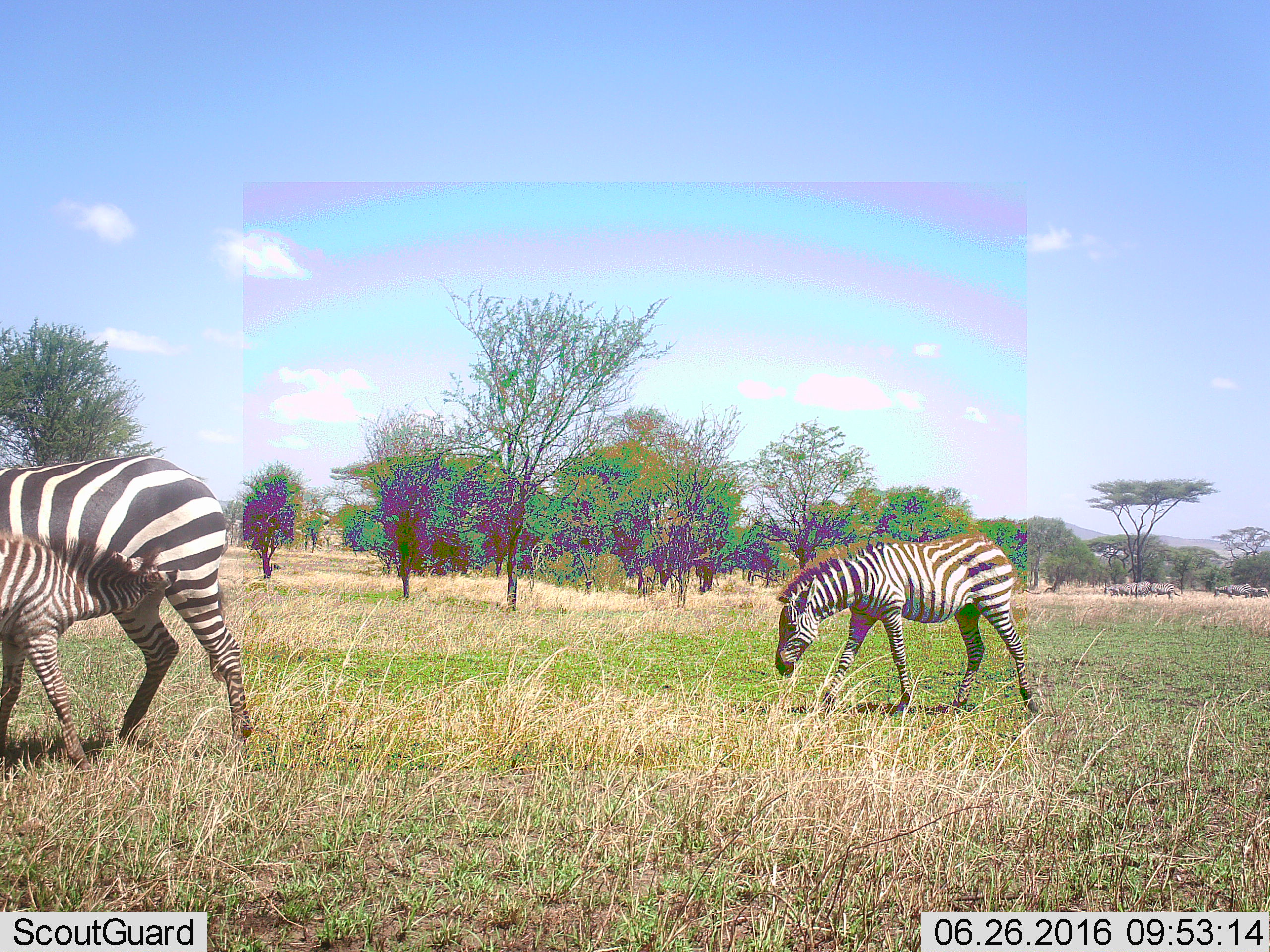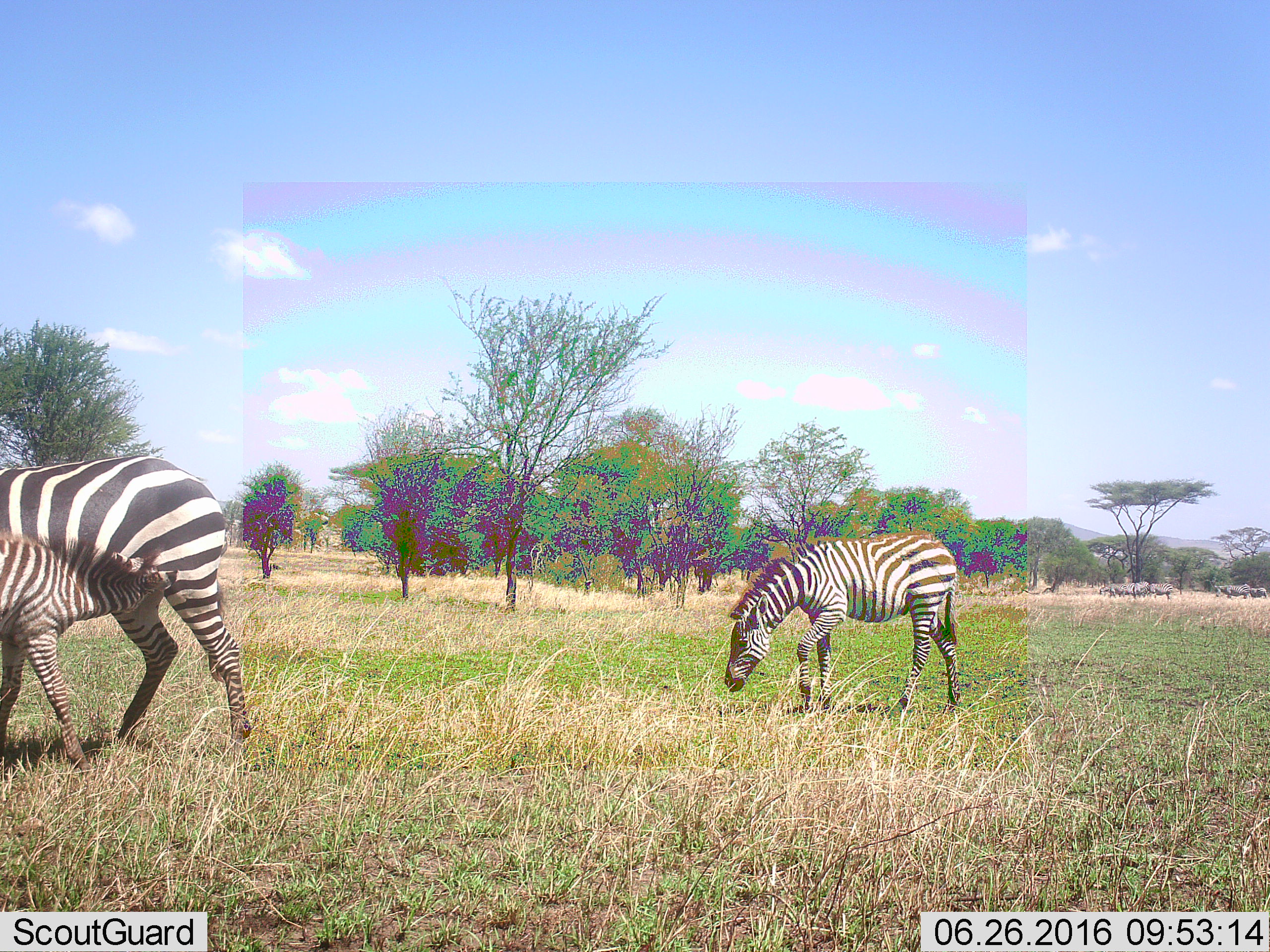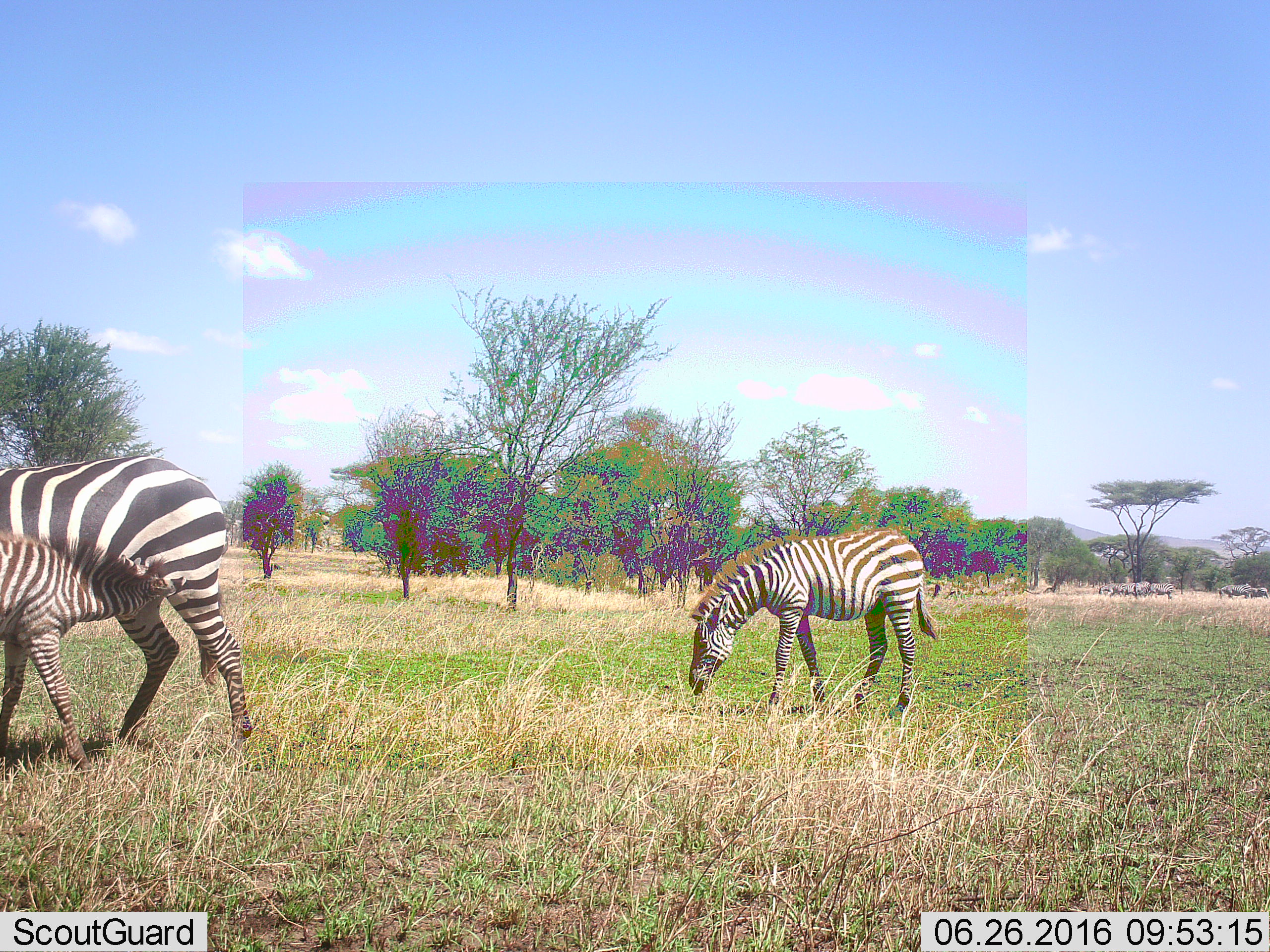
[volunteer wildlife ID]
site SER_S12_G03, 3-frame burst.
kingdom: Animalia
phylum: Chordata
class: Mammalia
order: Perissodactyla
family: Equidae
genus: Equus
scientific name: Equus quagga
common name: plains zebra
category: zebraplains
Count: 3.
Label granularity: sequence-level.